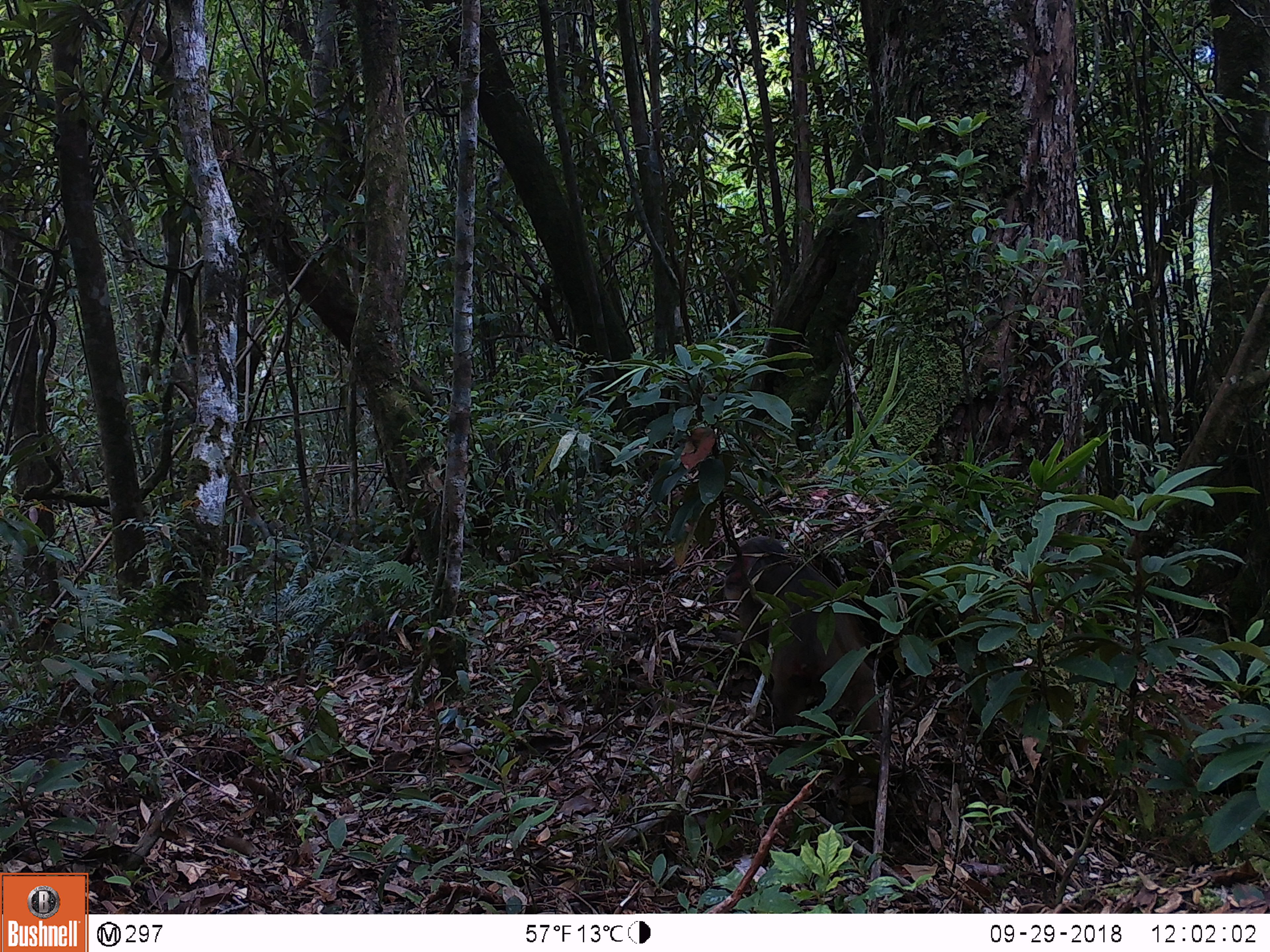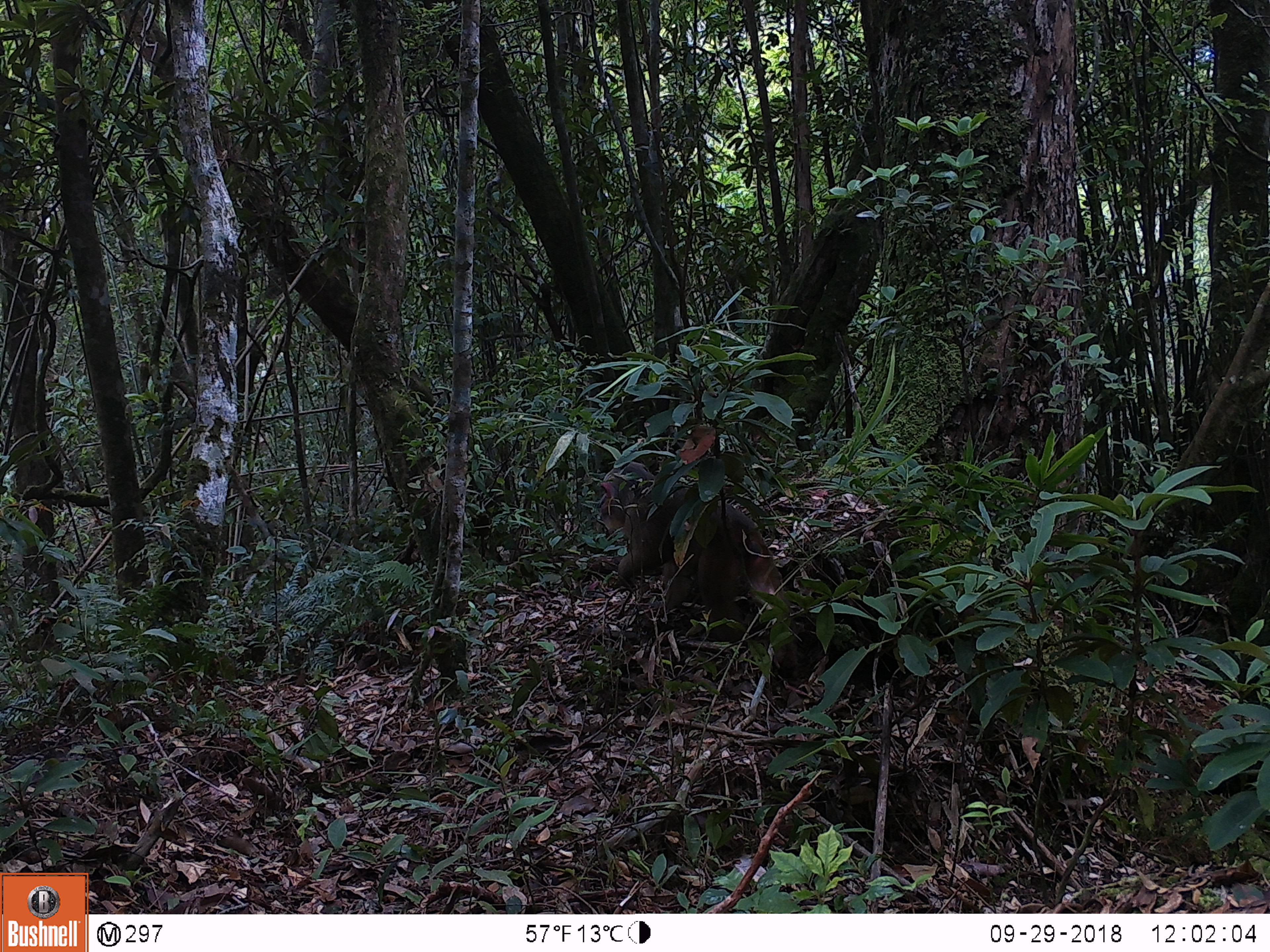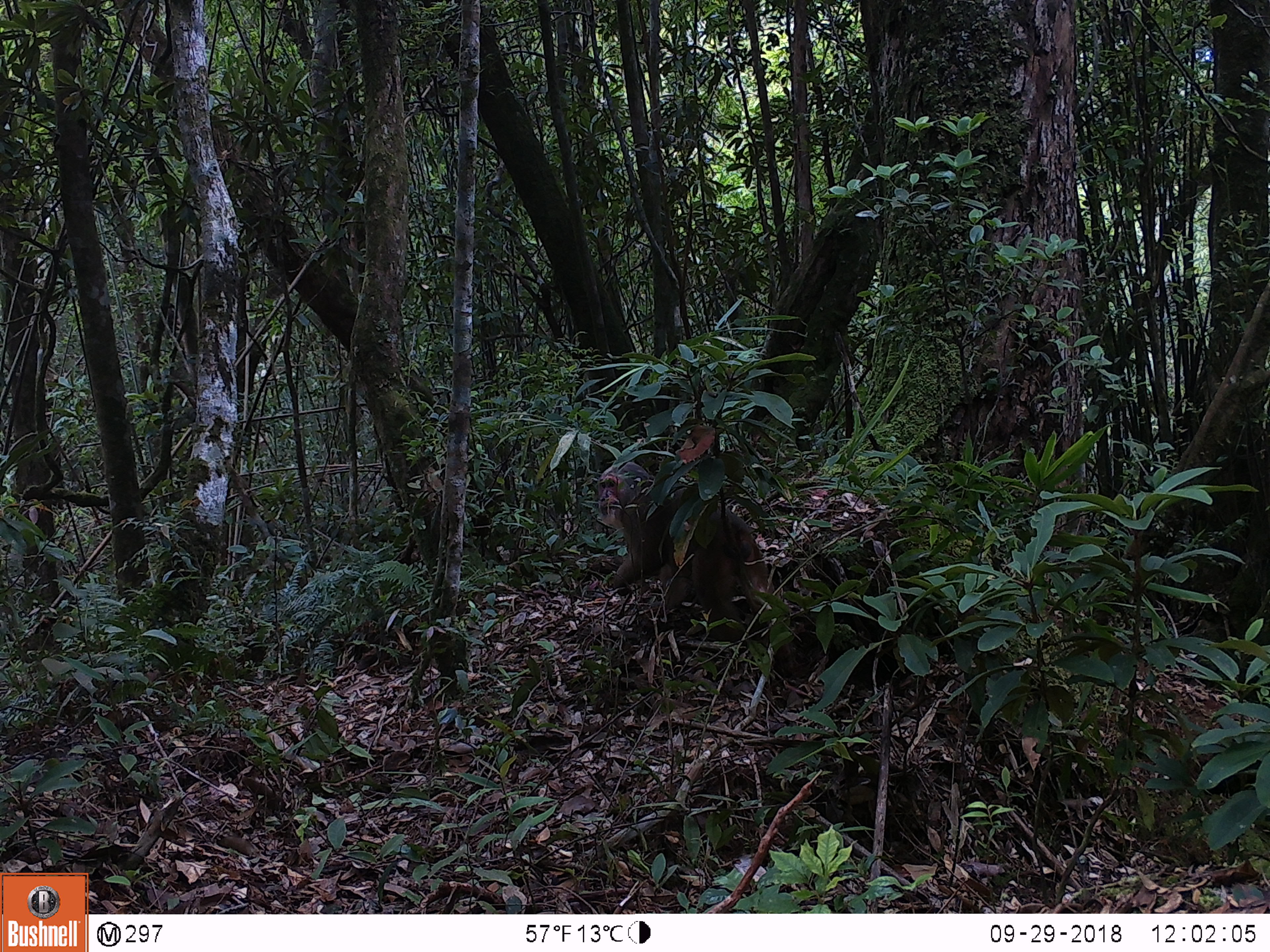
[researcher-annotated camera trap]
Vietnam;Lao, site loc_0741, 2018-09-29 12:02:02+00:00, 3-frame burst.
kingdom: Animalia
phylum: Chordata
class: Mammalia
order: Primates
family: Cercopithecidae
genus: Macaca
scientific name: Macaca arctoides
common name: stump-tailed macaque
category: stump tailed macaque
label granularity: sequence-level